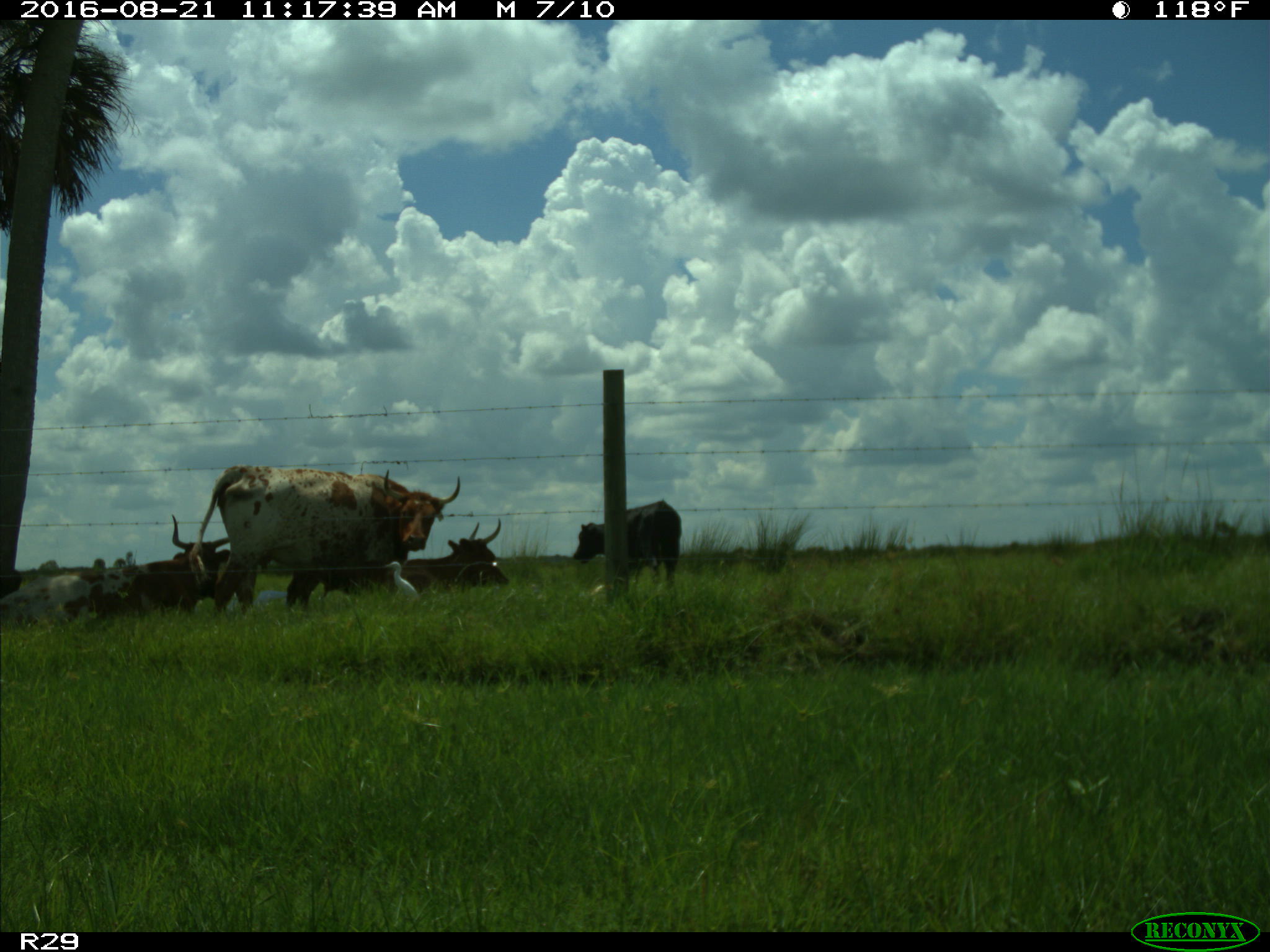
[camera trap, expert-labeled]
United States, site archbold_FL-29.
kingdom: Animalia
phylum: Chordata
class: Mammalia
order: Artiodactyla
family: Bovidae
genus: Bos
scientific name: Bos taurus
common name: domestic cow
Bos taurus (domestic cow).